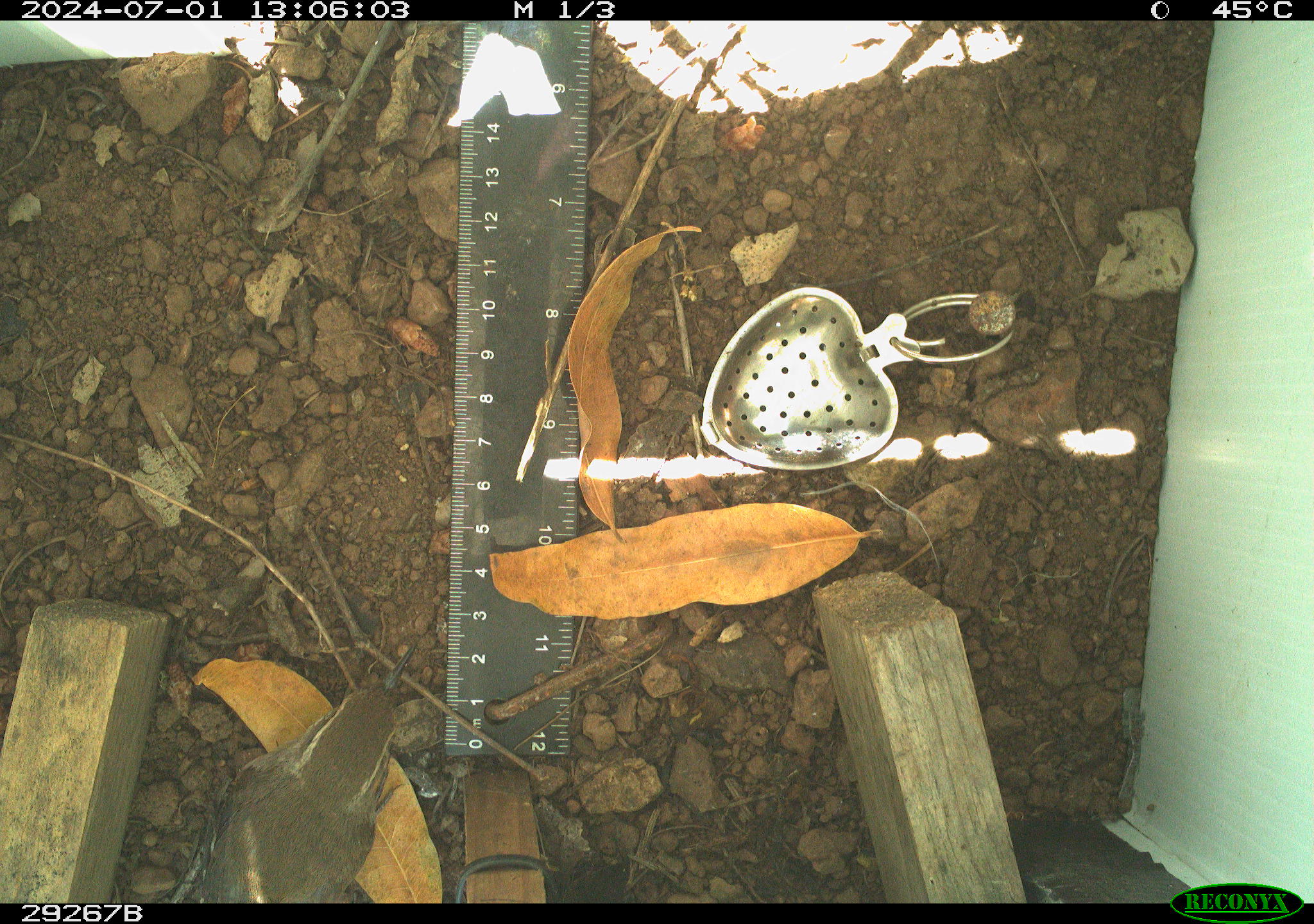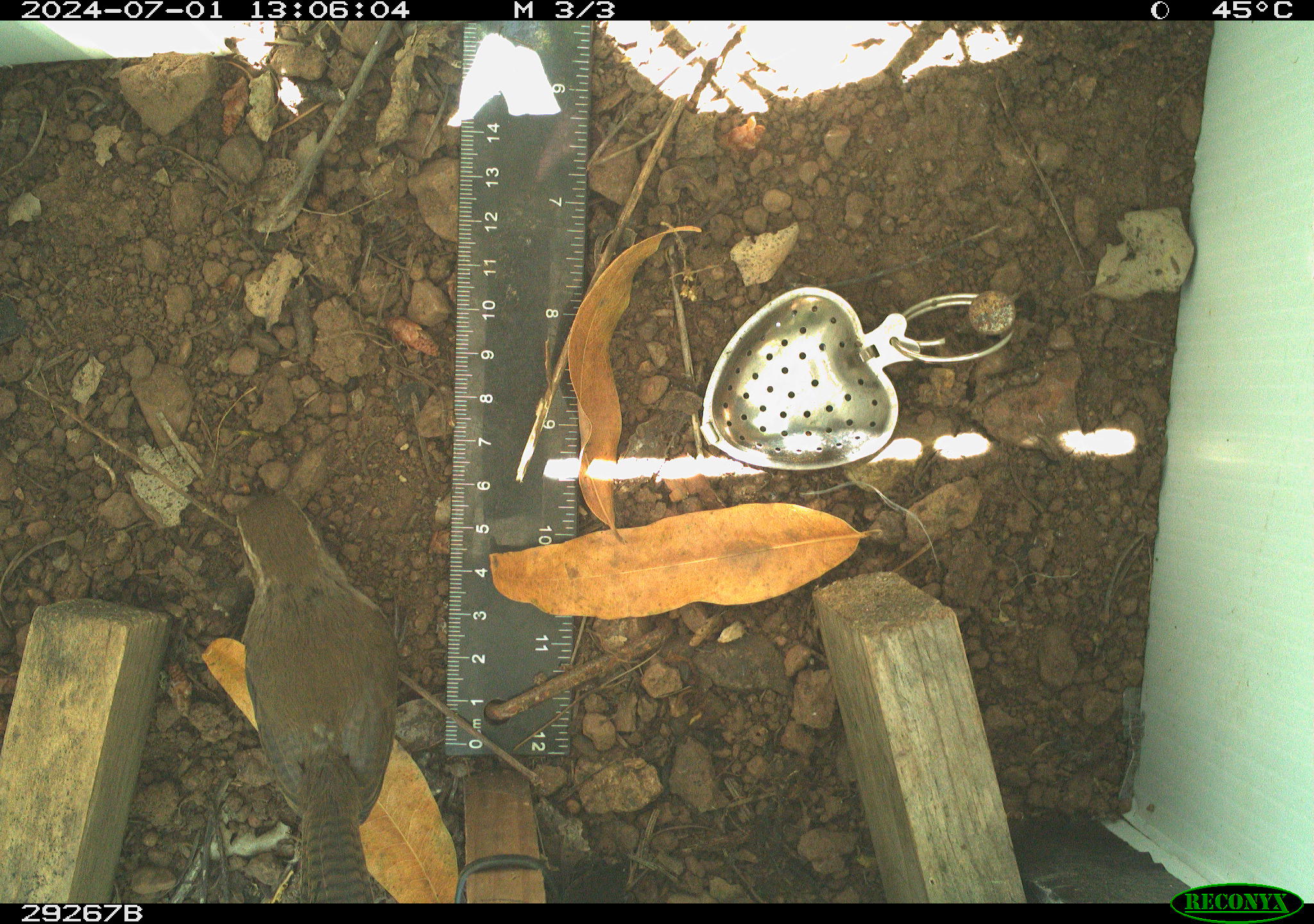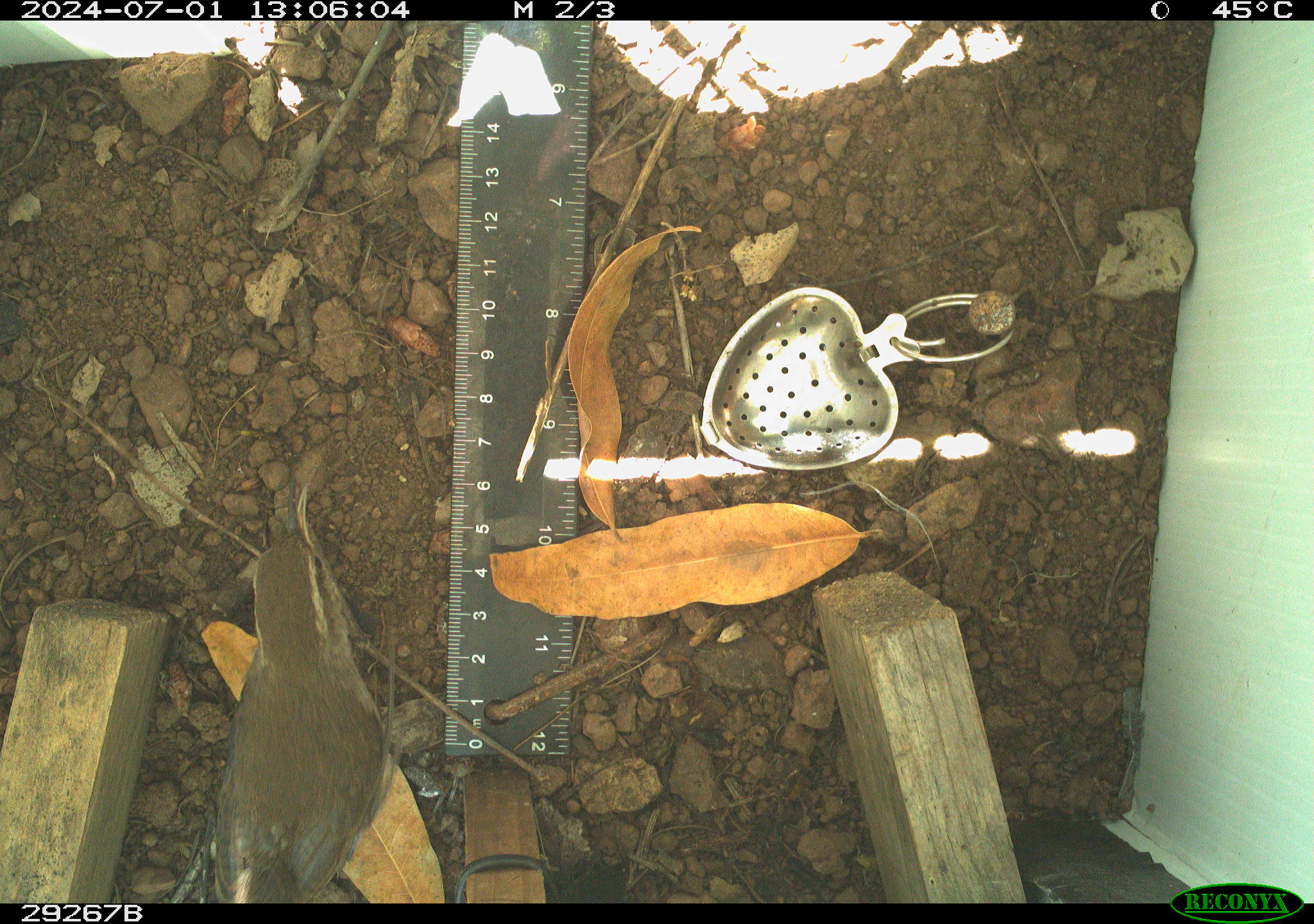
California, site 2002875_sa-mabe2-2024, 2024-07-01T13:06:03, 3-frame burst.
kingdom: Animalia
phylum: Chordata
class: Aves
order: Passeriformes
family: Troglodytidae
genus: Thryomanes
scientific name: Thryomanes bewickii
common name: bewick's wren